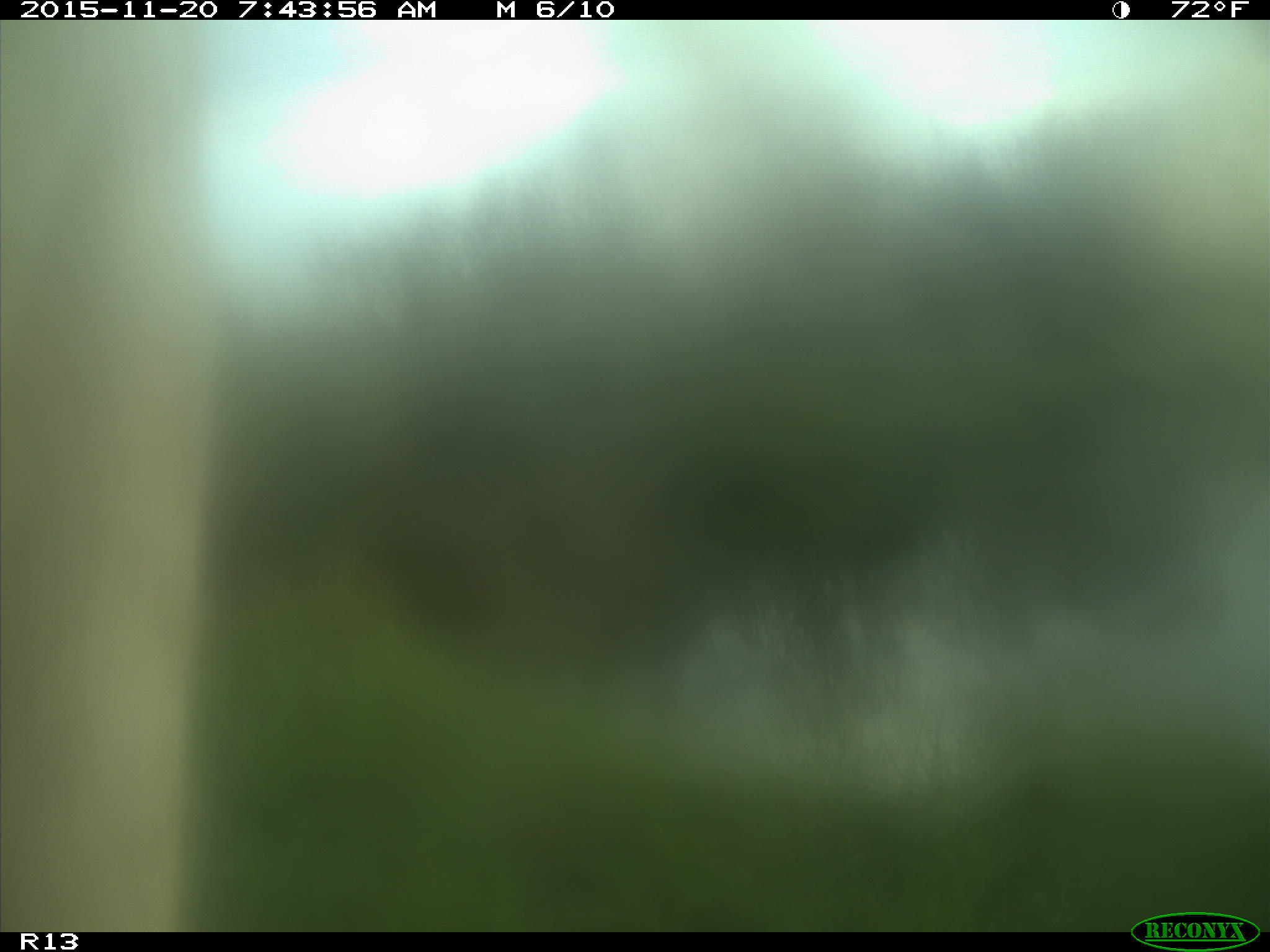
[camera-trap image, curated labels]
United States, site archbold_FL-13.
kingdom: Animalia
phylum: Chordata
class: Mammalia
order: Artiodactyla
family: Bovidae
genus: Bos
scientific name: Bos taurus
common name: domestic cow